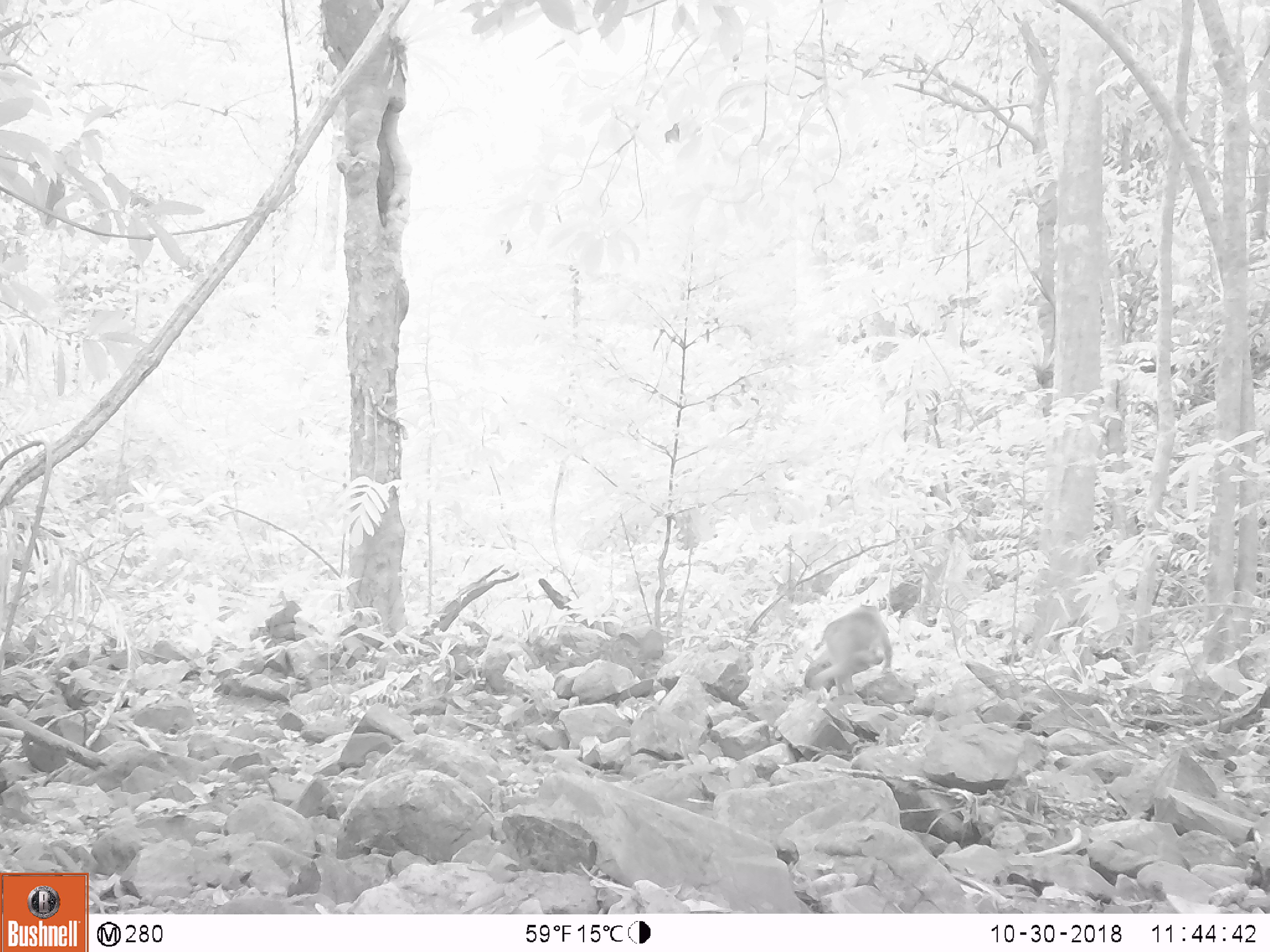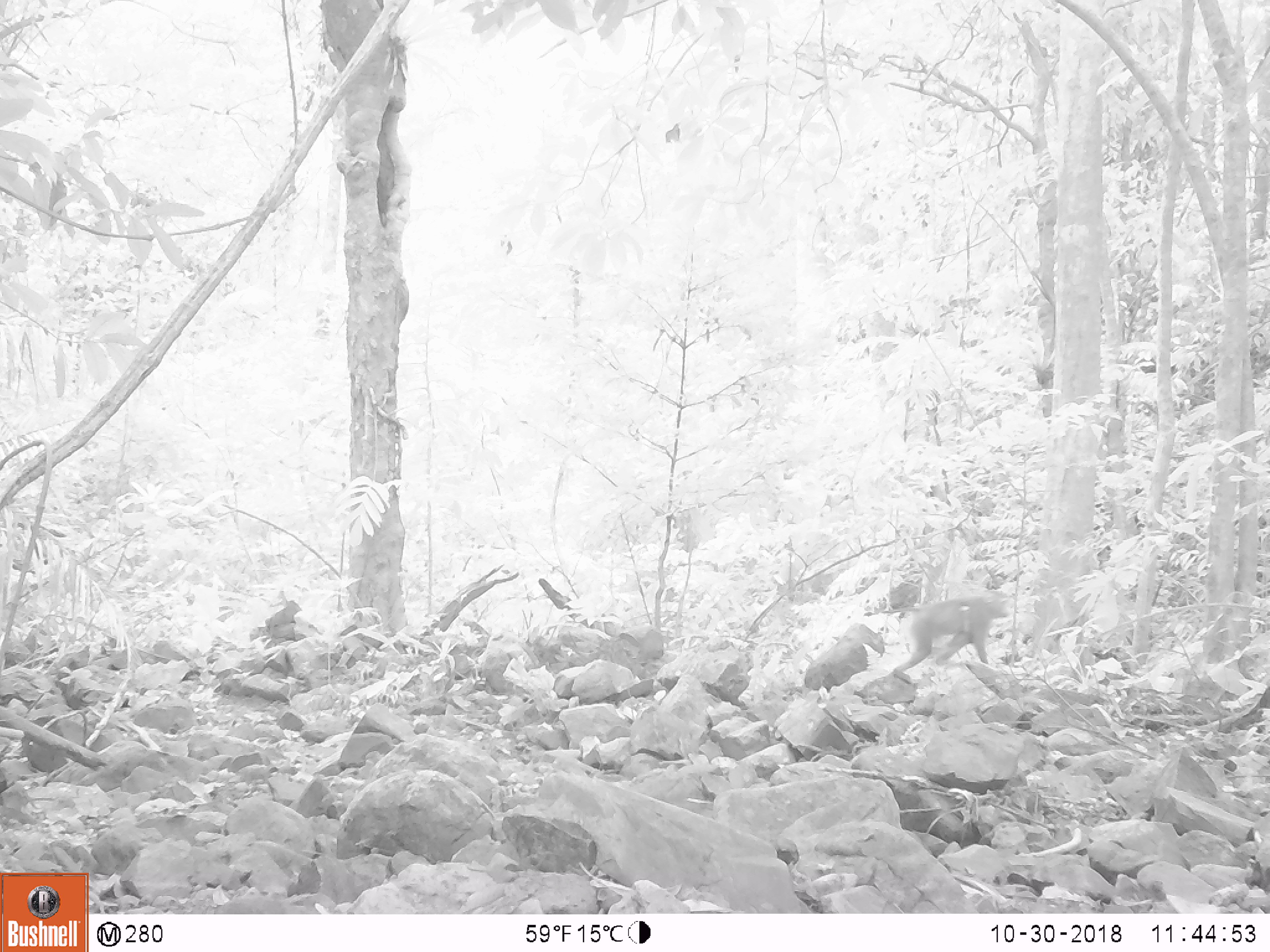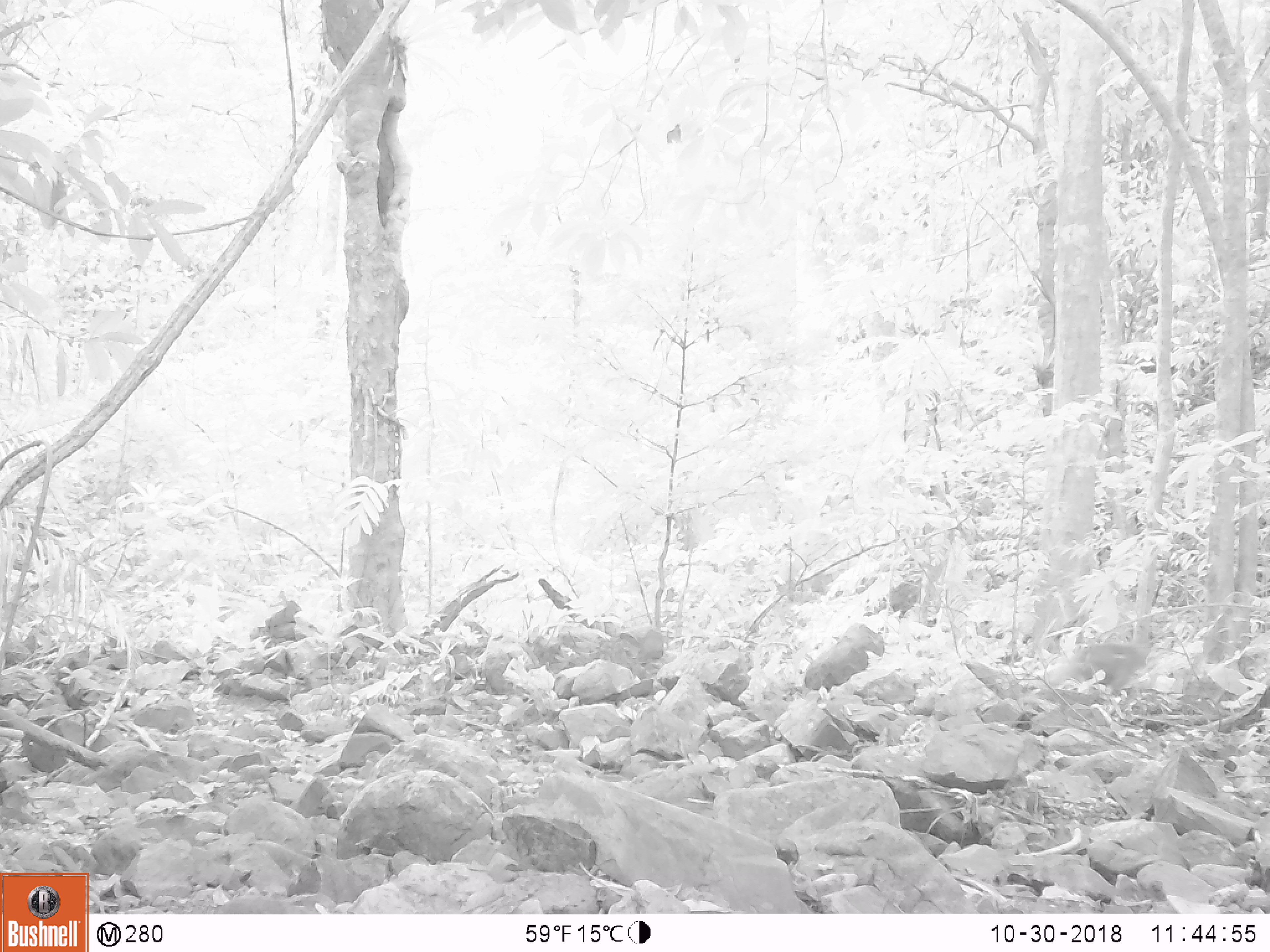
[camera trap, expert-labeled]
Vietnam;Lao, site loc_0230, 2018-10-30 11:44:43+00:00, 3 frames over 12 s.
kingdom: Animalia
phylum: Chordata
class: Mammalia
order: Primates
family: Cercopithecidae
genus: Macaca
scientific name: Macaca nemestrina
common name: pig-tailed macaque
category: pig tailed macaque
Pig tailed macaque (pig-tailed macaque) (Macaca nemestrina). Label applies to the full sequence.